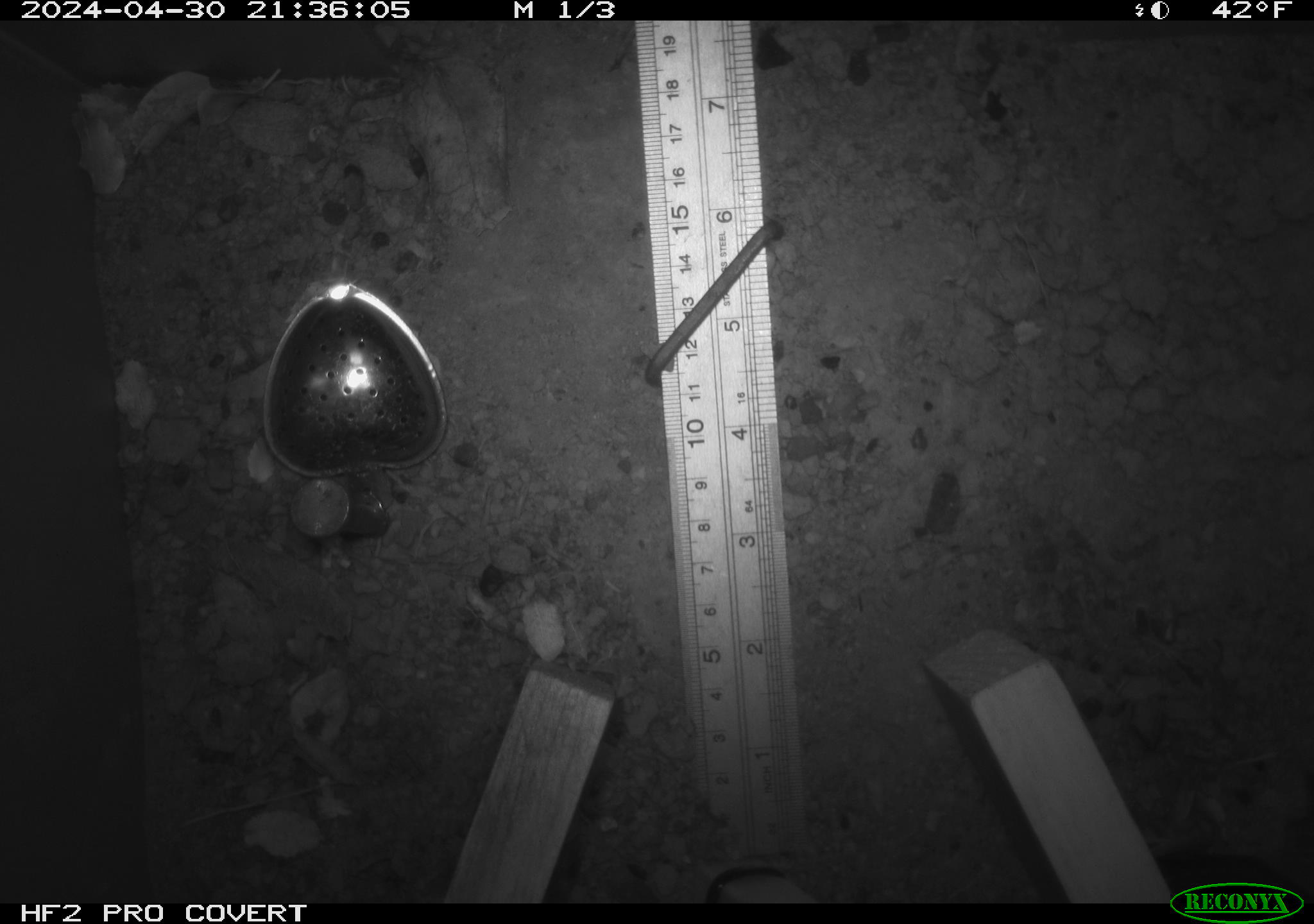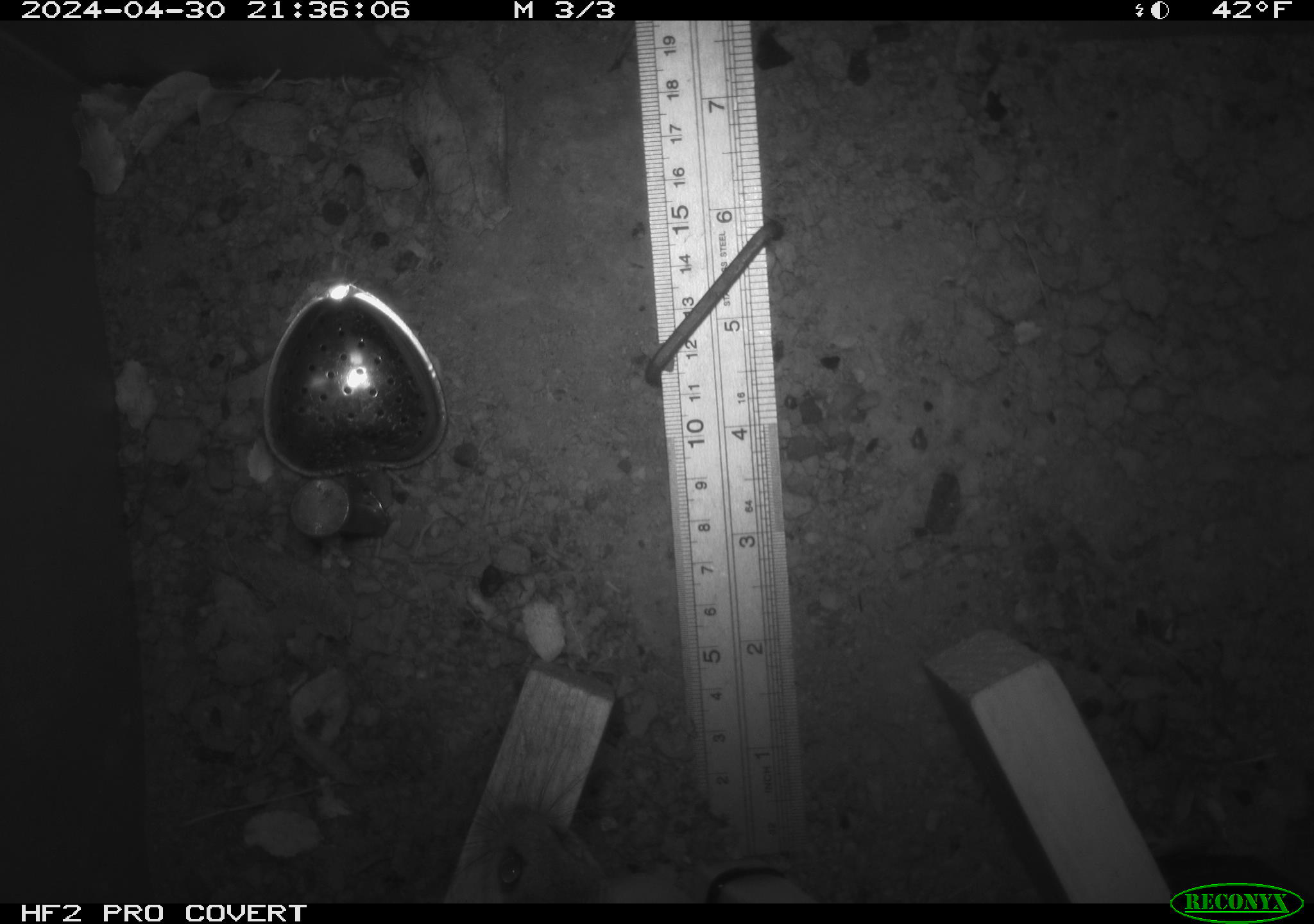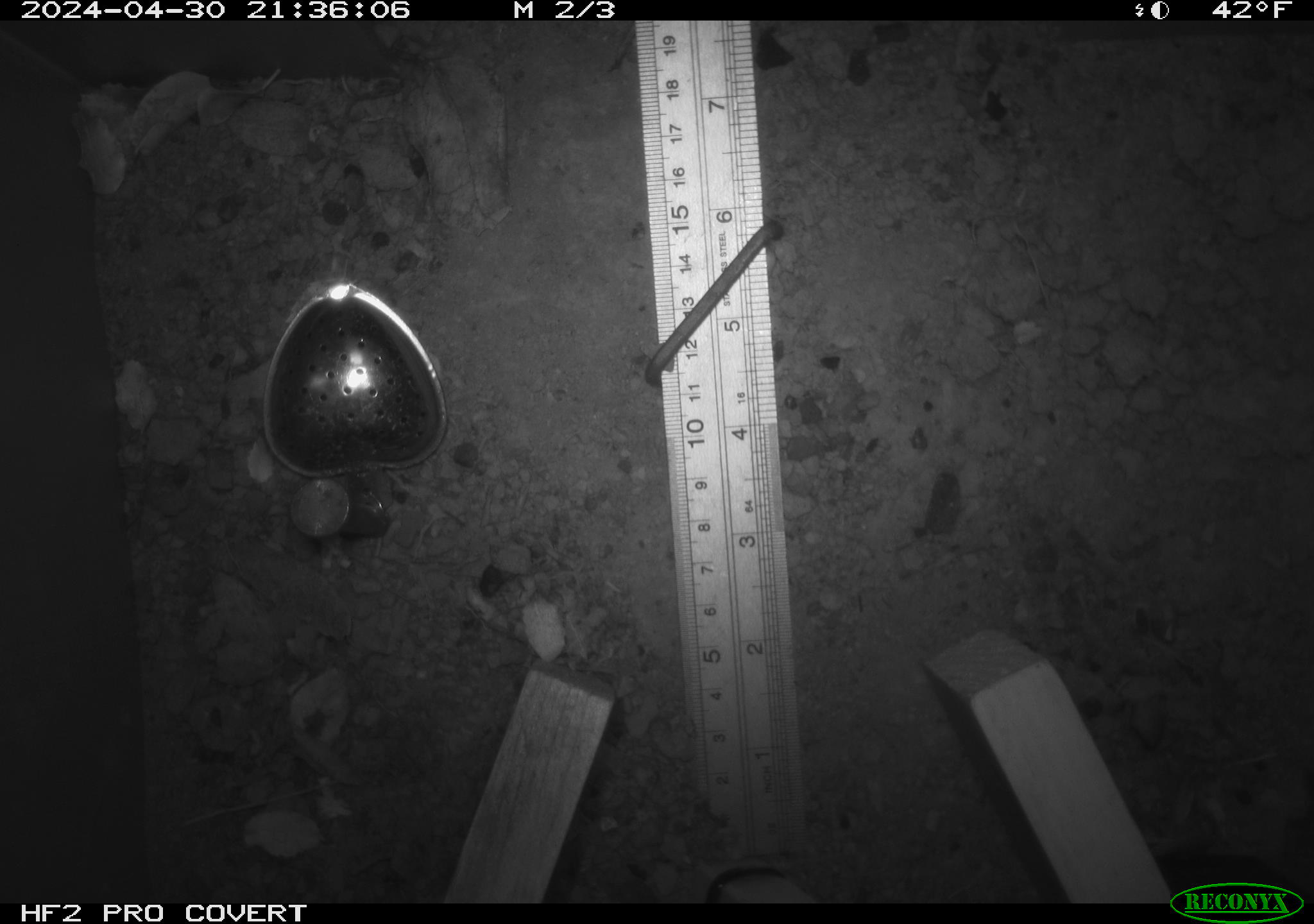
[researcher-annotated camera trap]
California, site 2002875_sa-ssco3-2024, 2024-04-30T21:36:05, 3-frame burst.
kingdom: Animalia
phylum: Chordata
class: Mammalia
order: Rodentia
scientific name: Rodentia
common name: rodent